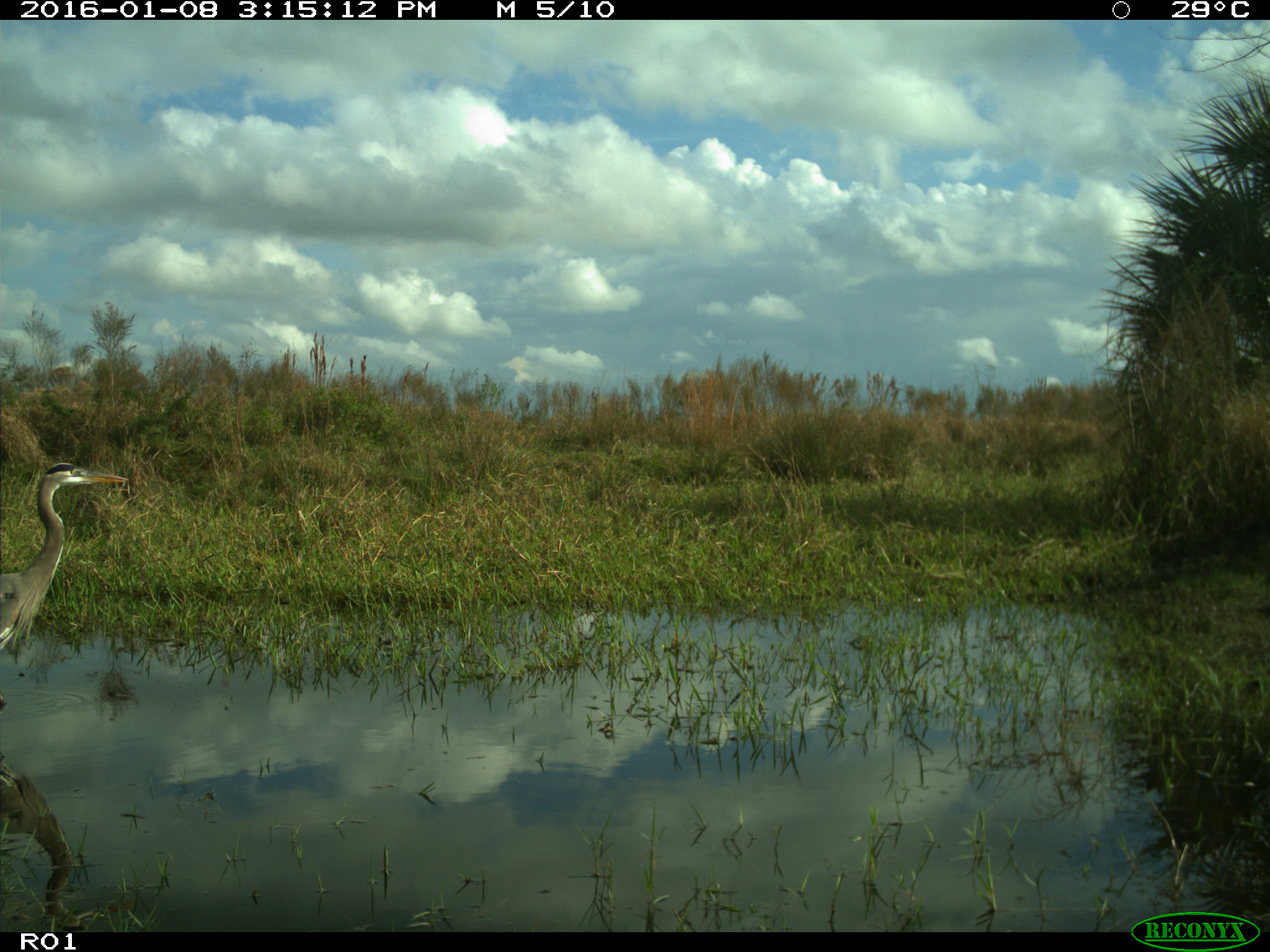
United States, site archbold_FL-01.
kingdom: Animalia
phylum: Chordata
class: Aves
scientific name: Aves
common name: birds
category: unidentified bird